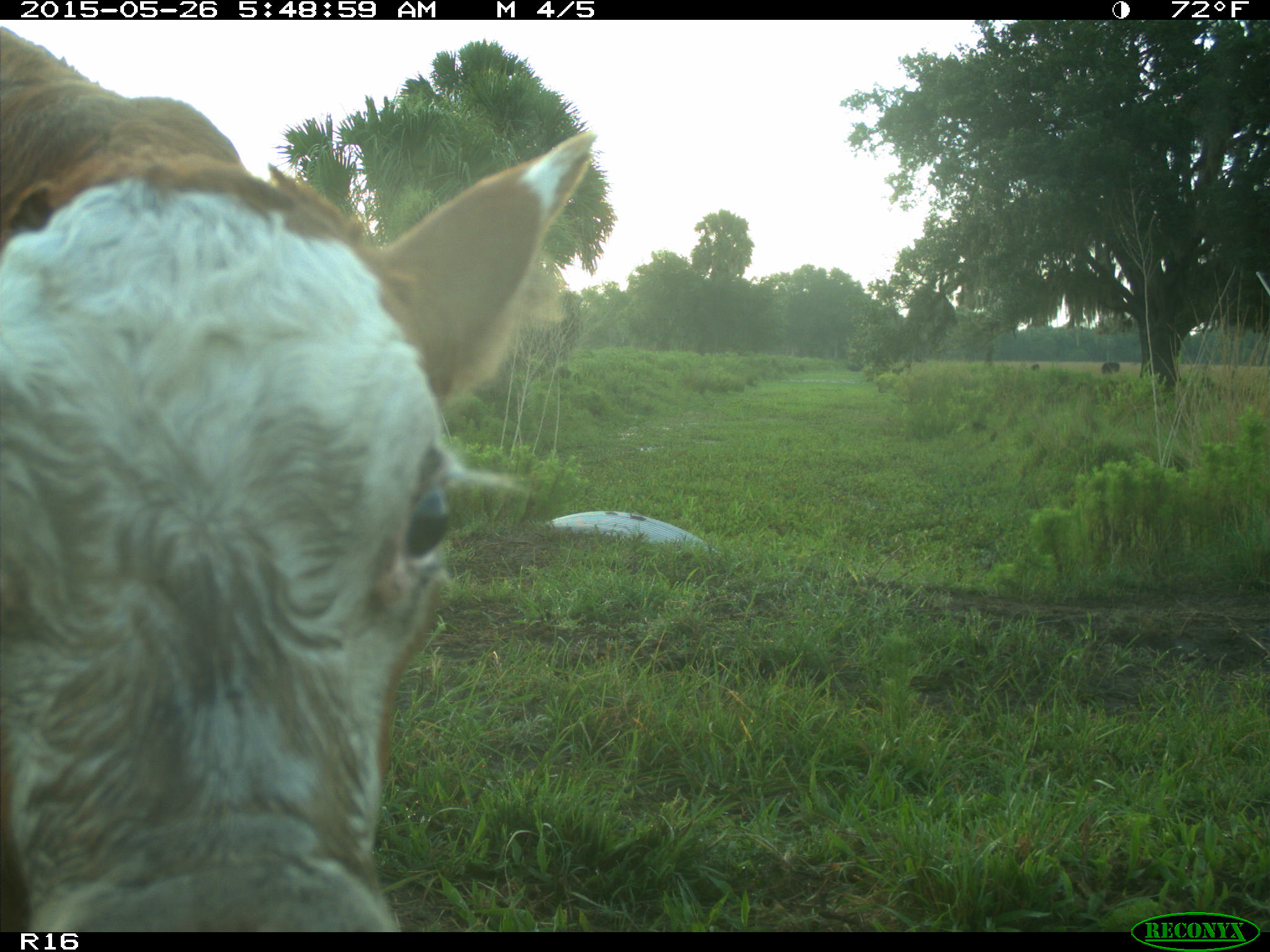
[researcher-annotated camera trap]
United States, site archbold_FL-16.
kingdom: Animalia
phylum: Chordata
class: Mammalia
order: Artiodactyla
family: Bovidae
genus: Bos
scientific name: Bos taurus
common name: domestic cow